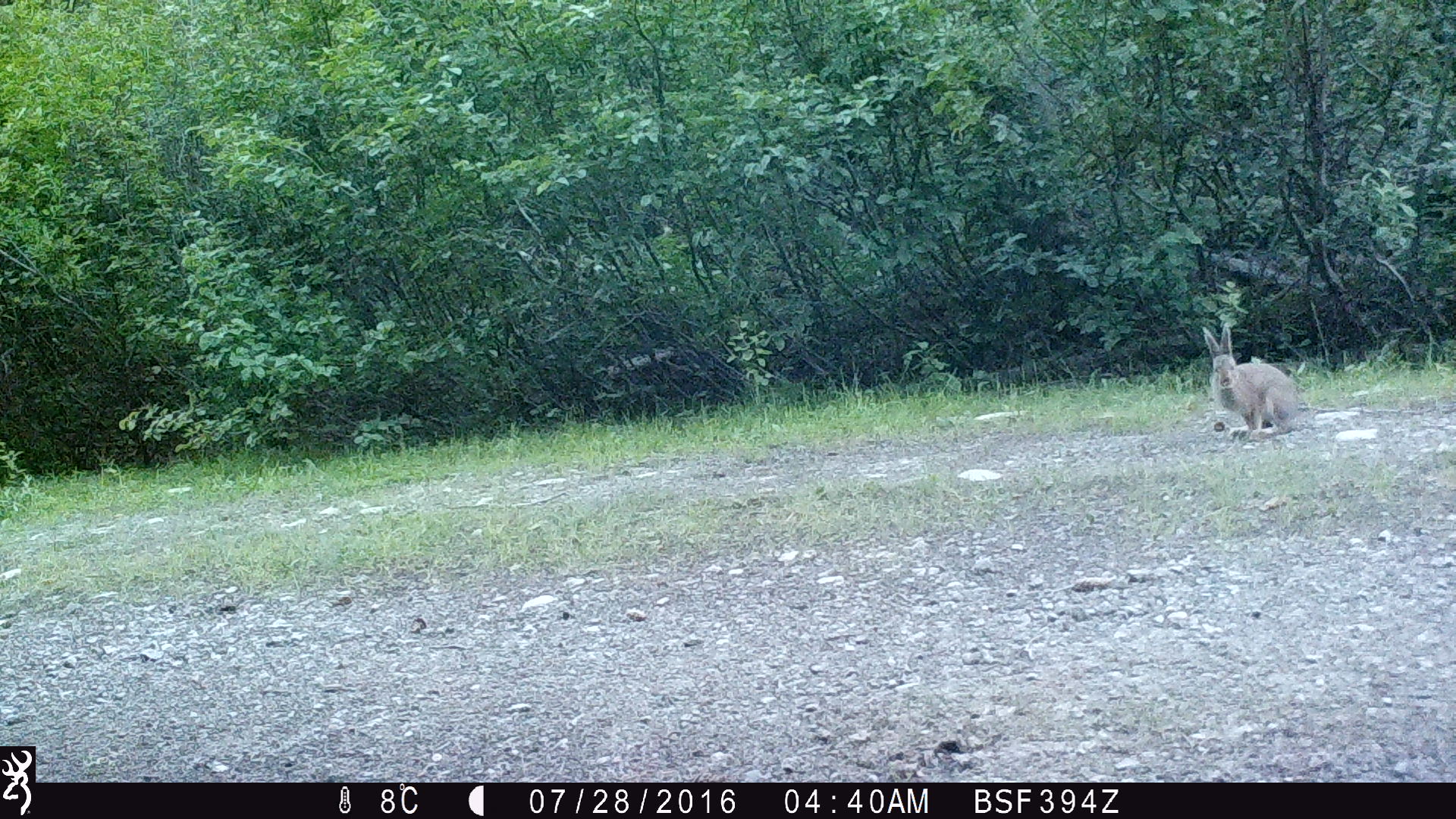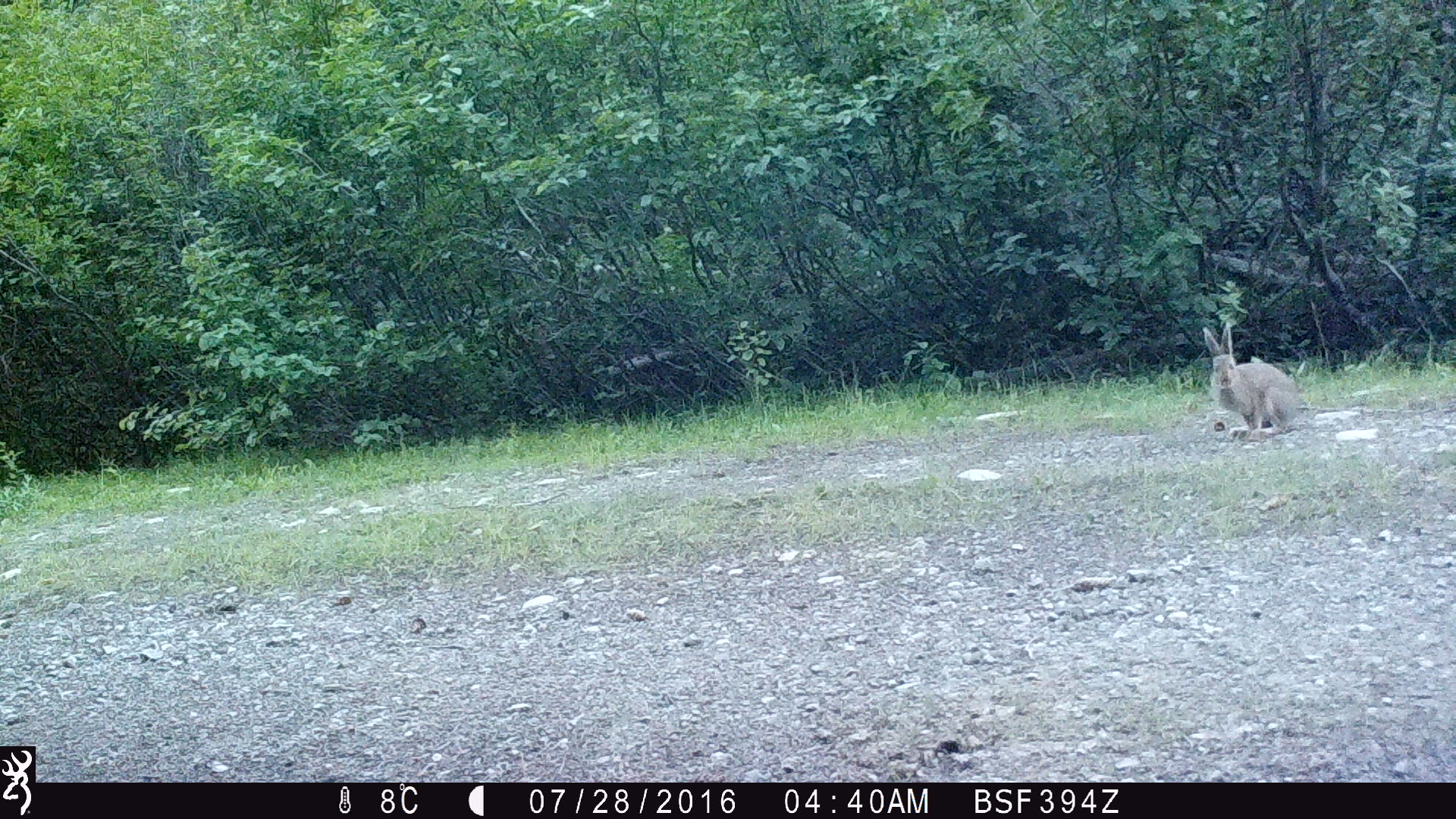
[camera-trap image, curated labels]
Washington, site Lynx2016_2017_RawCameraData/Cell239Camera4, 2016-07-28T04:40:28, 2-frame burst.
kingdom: Animalia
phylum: Chordata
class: Mammalia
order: Lagomorpha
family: Leporidae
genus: Lepus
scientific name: Lepus americanus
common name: snowshoe hare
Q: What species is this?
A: Lepus americanus (snowshoe hare).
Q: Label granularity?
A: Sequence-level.